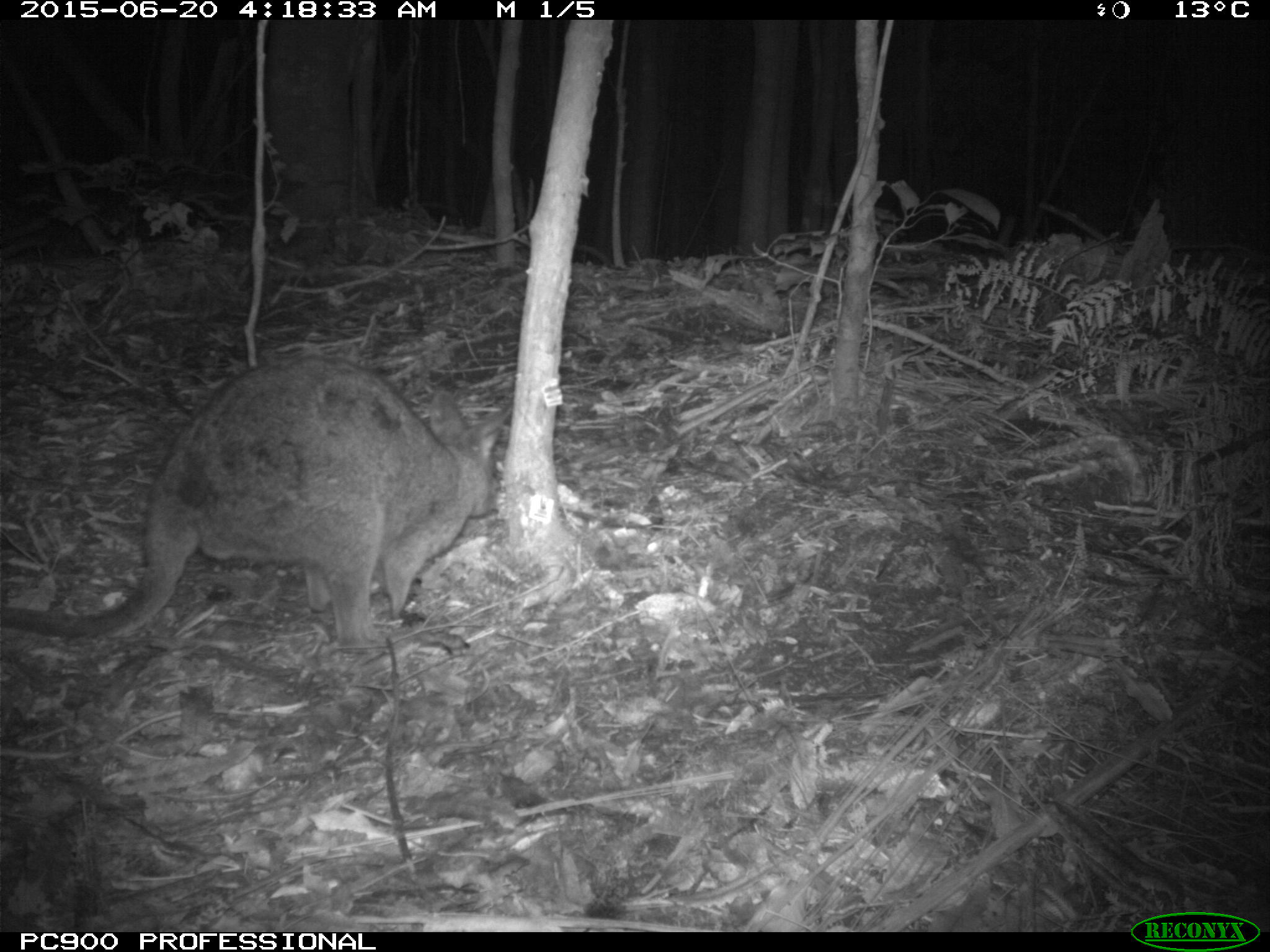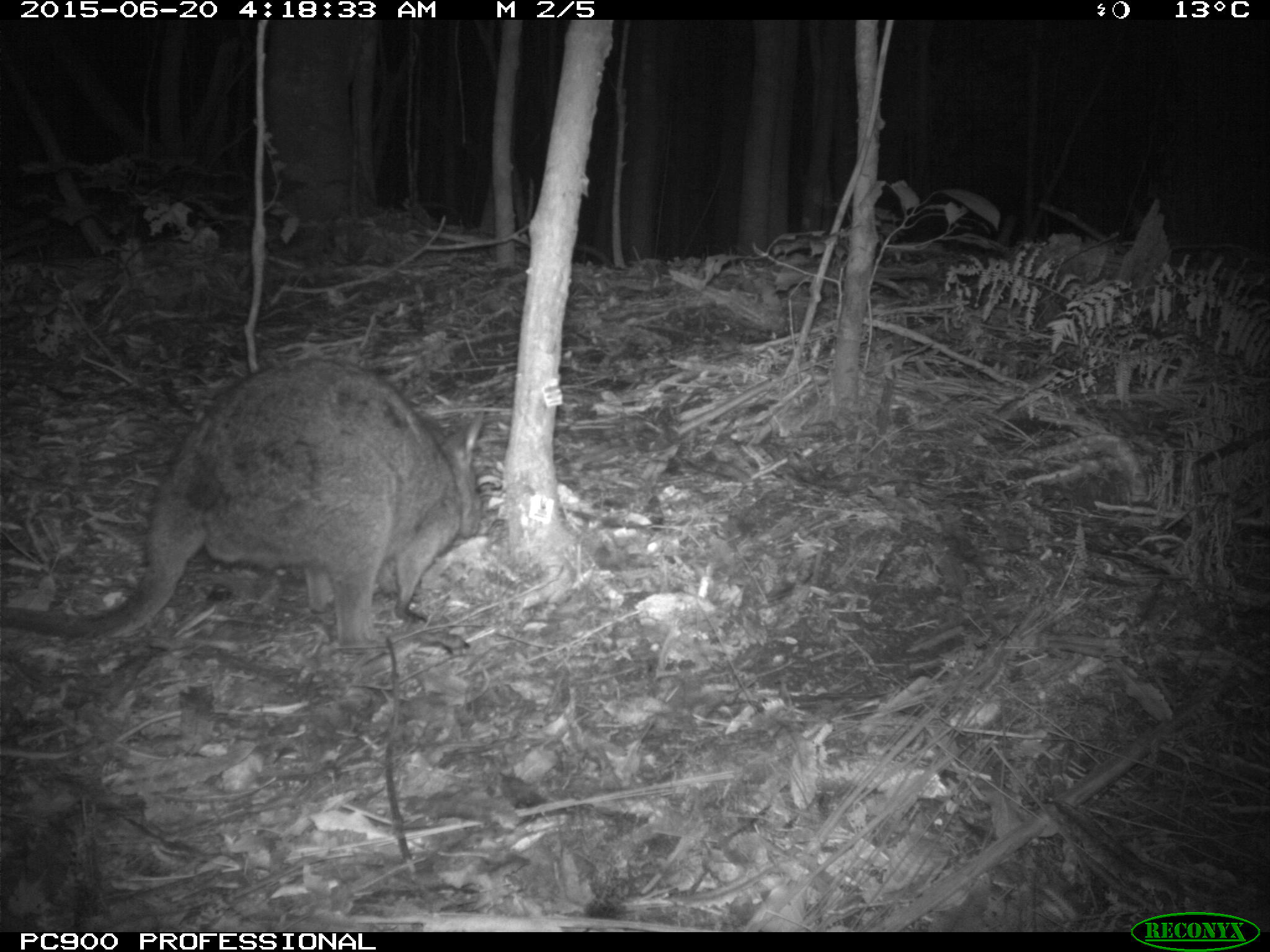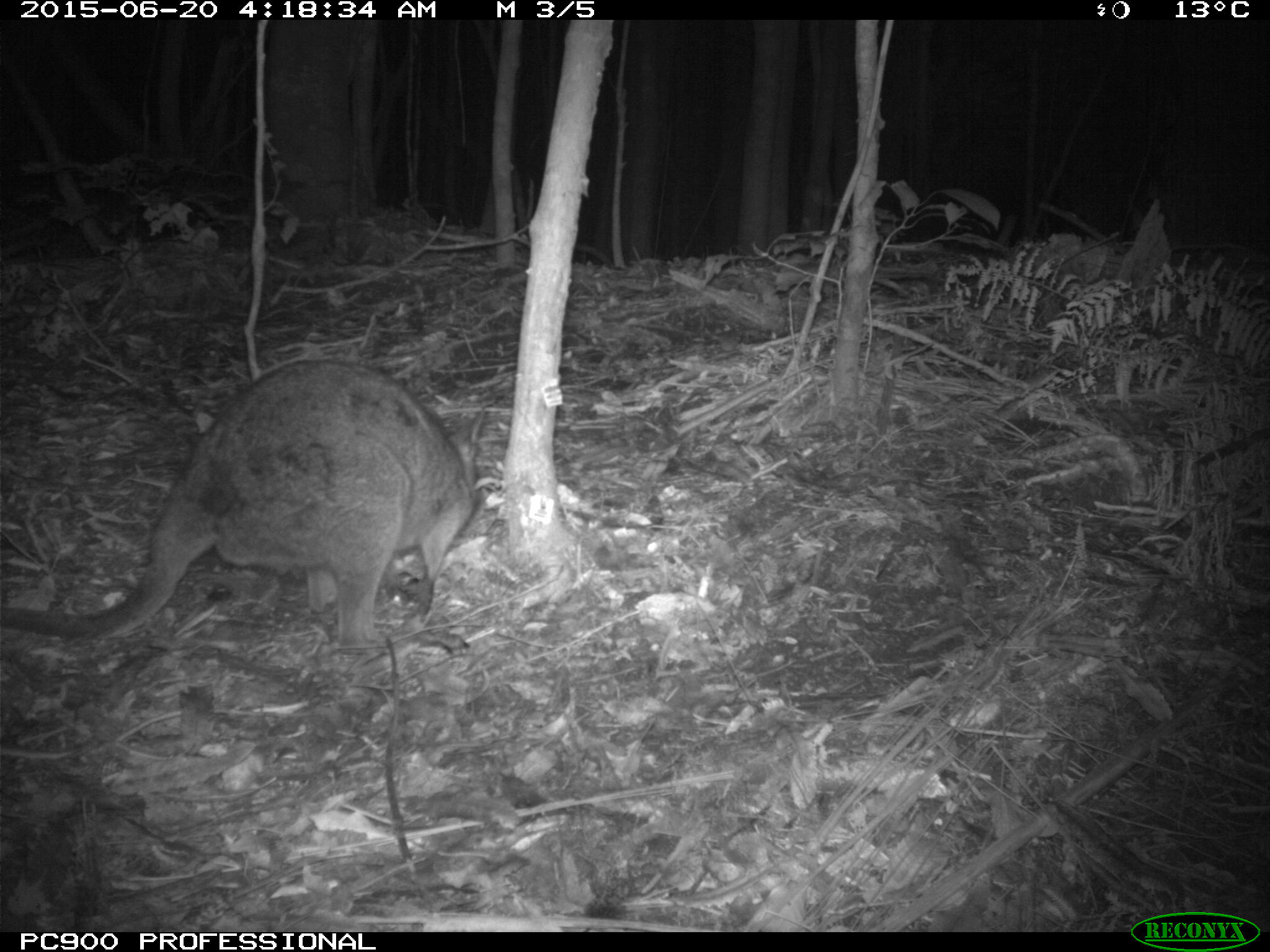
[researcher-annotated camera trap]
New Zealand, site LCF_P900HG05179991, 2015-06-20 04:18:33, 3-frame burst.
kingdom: Animalia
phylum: Chordata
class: Mammalia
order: Diprotodontia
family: Macropodidae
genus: Notamacropus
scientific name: Notamacropus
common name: wallaby